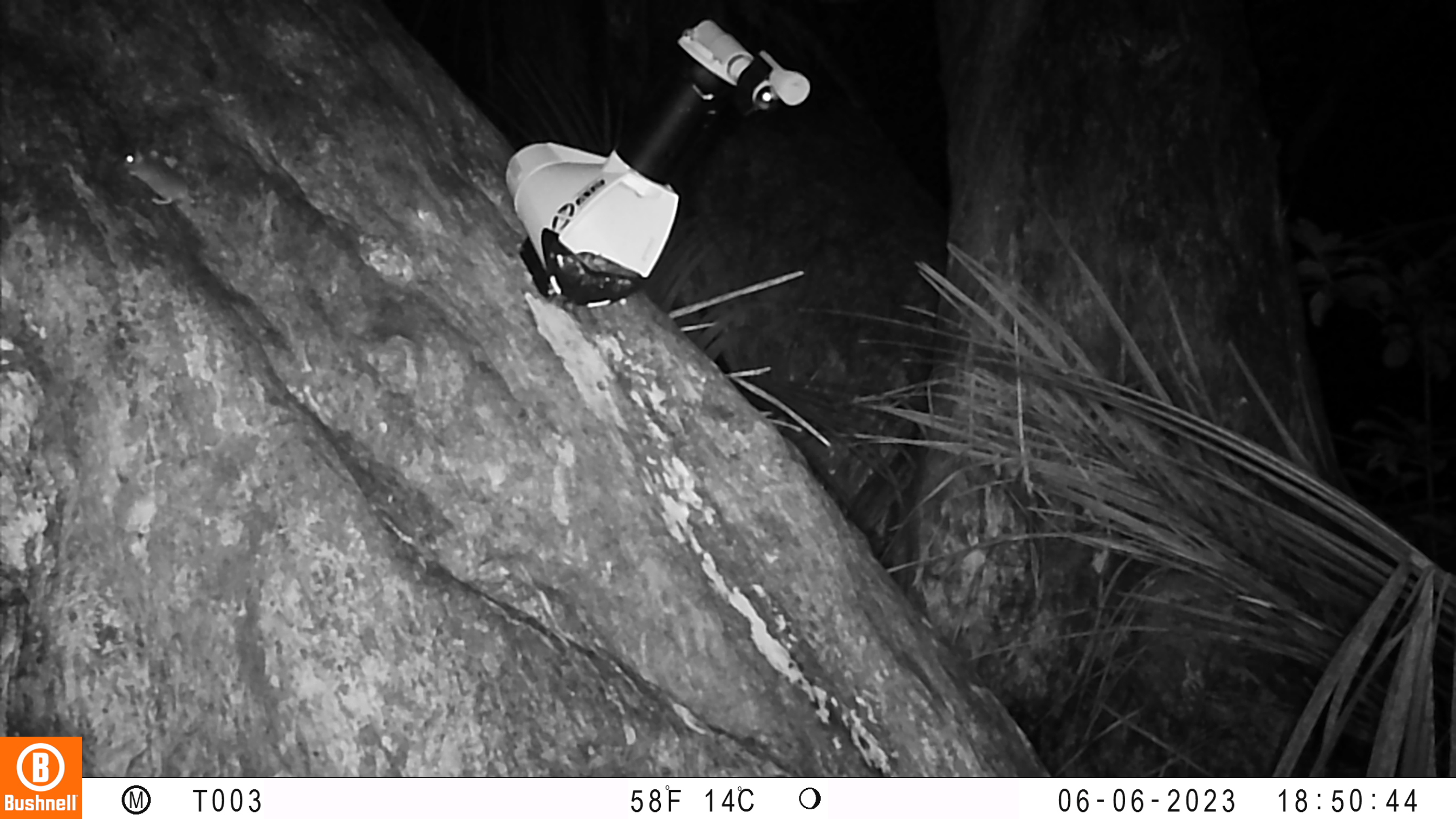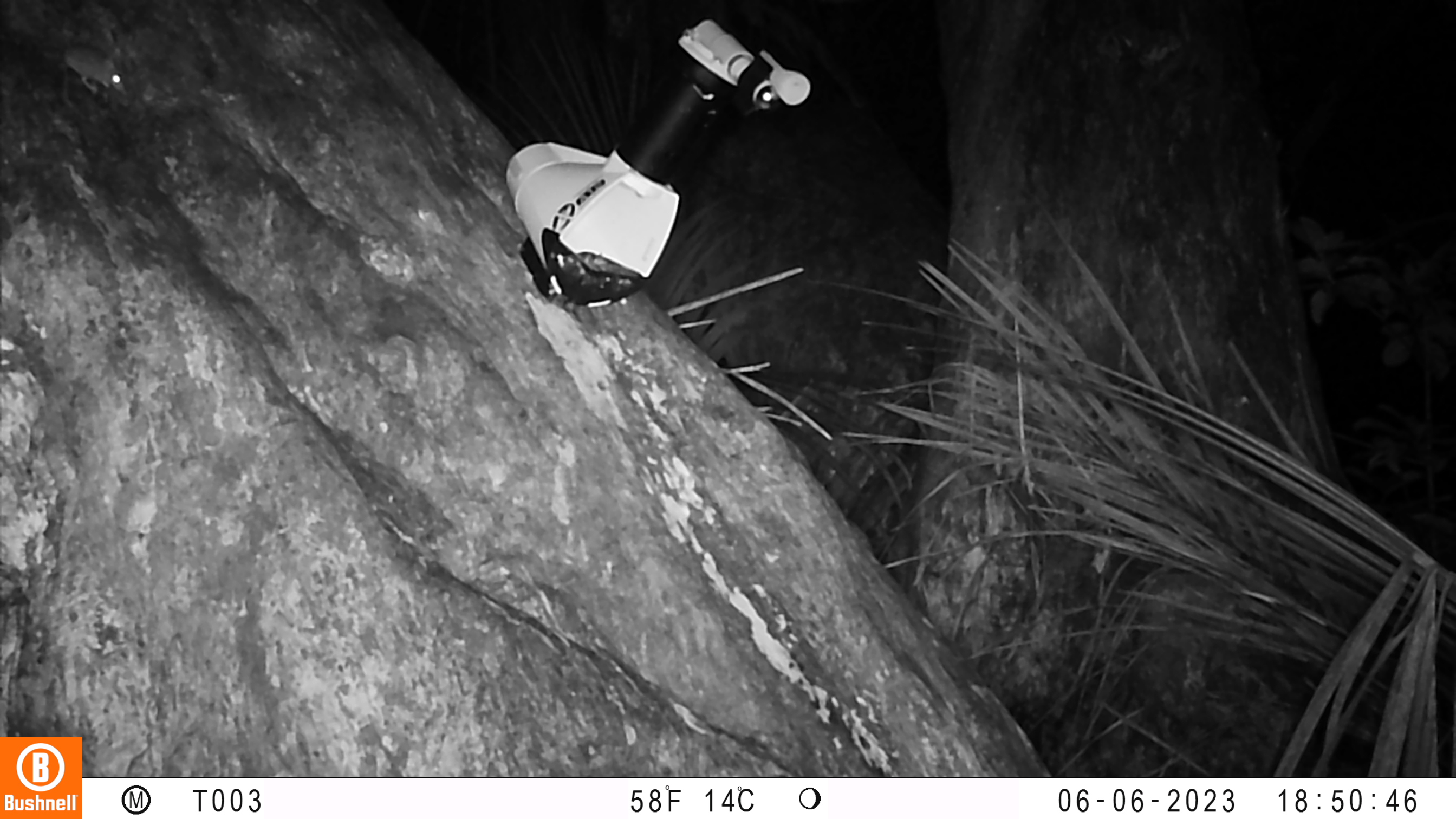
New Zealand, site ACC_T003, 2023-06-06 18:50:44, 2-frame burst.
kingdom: Animalia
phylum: Chordata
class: Mammalia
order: Rodentia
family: Muridae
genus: Mus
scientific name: Mus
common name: mouse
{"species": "mouse (Mus)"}